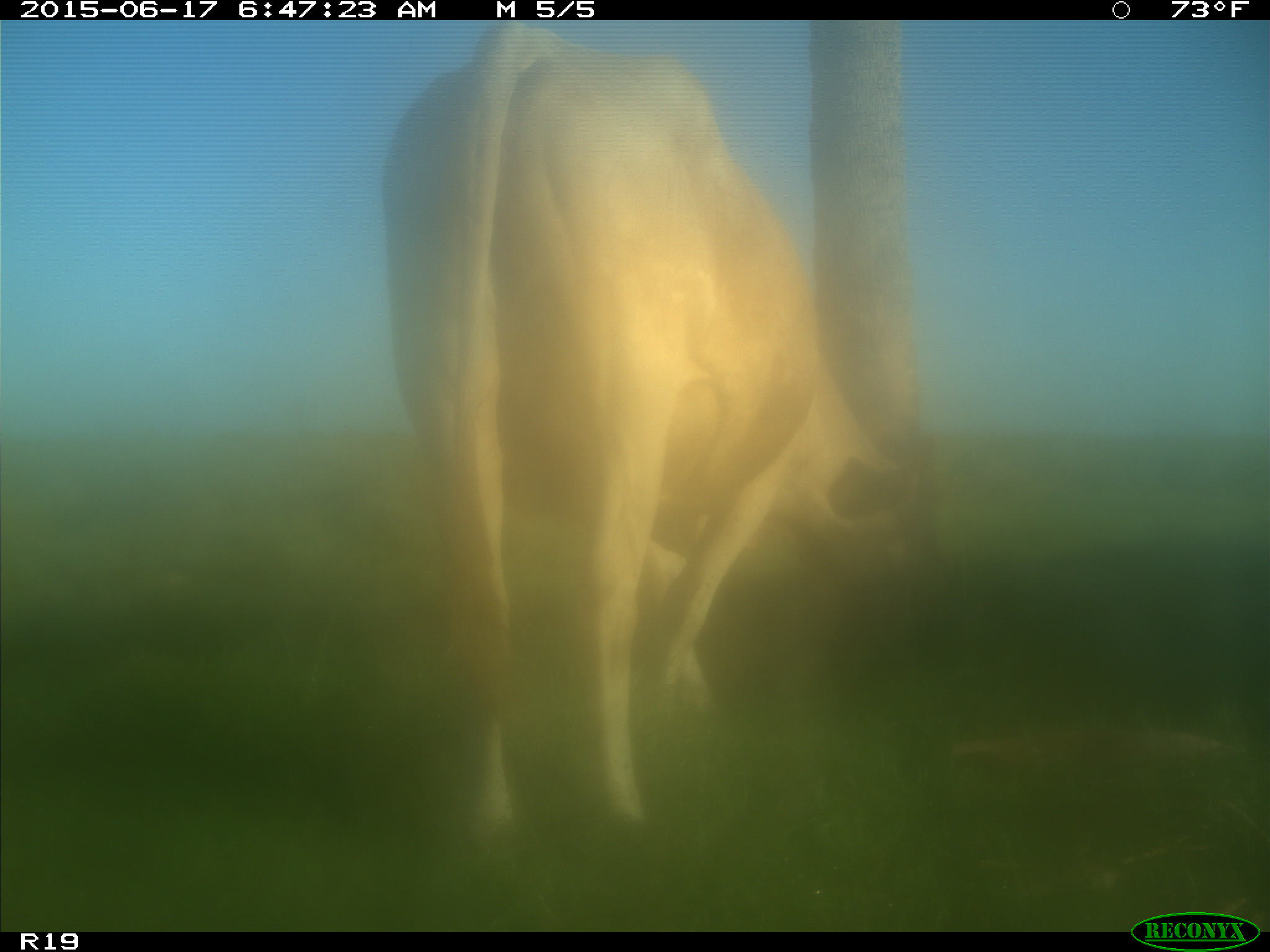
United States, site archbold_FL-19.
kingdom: Animalia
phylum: Chordata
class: Mammalia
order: Artiodactyla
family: Bovidae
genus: Bos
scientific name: Bos taurus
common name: domestic cow